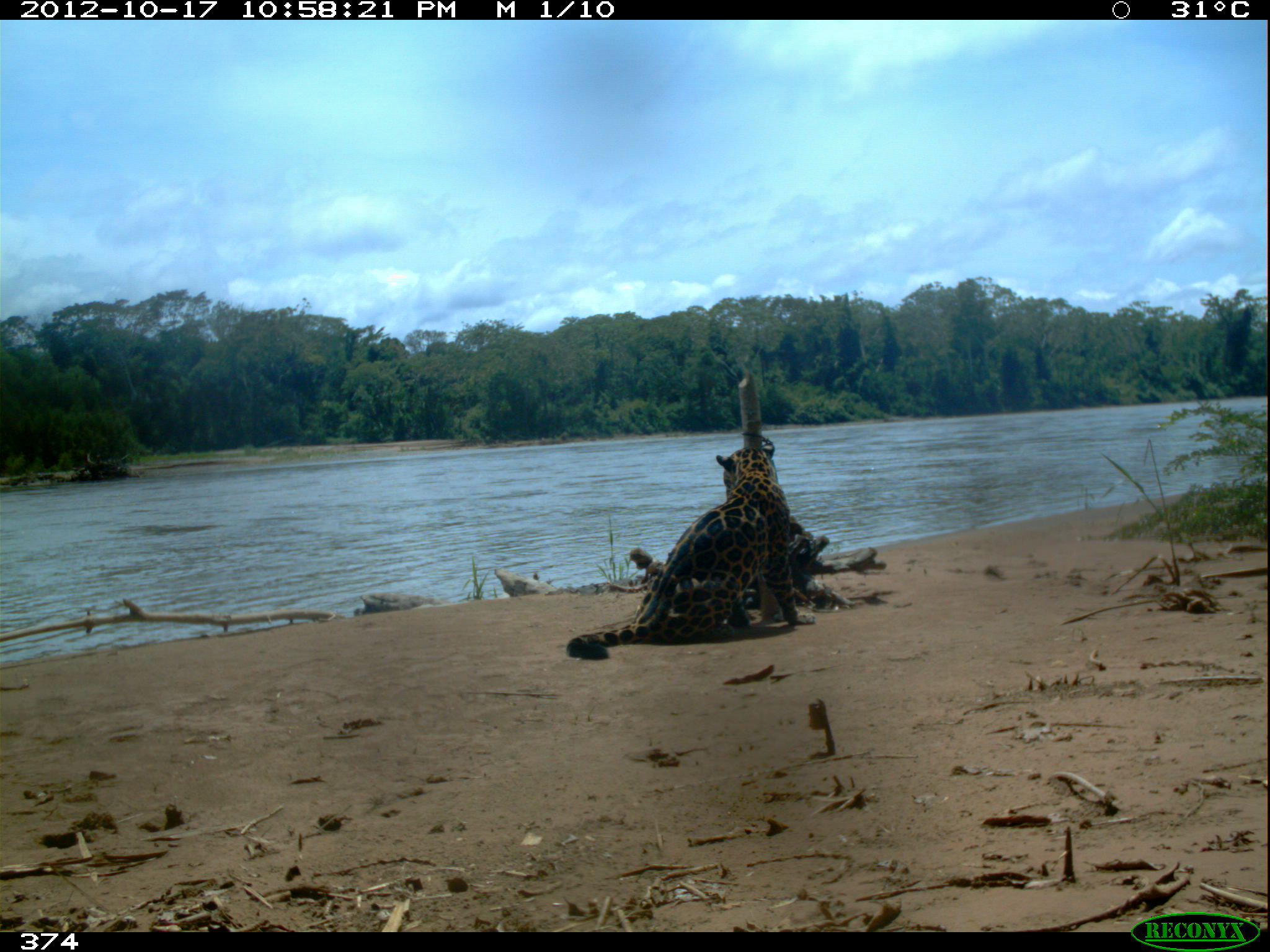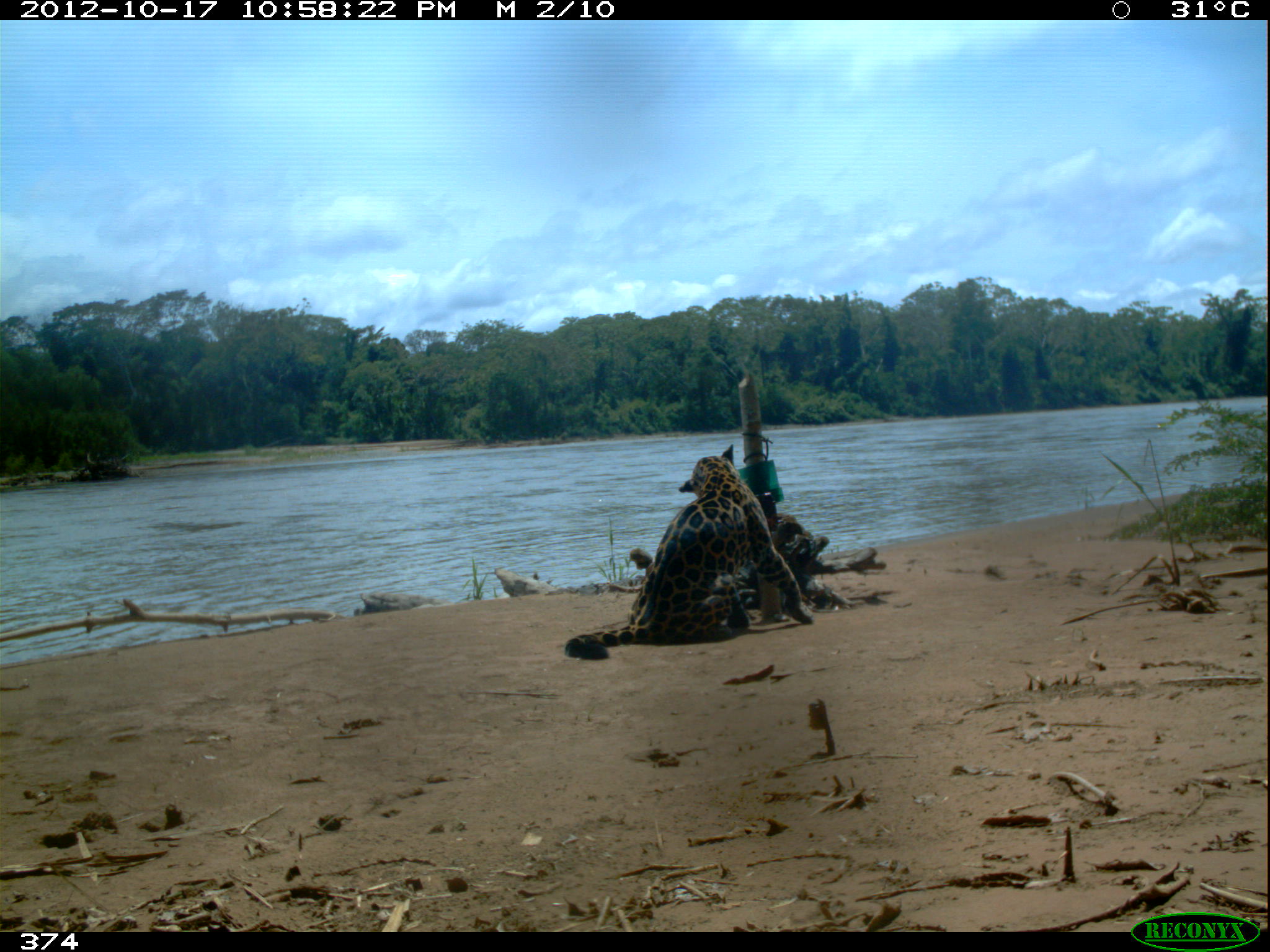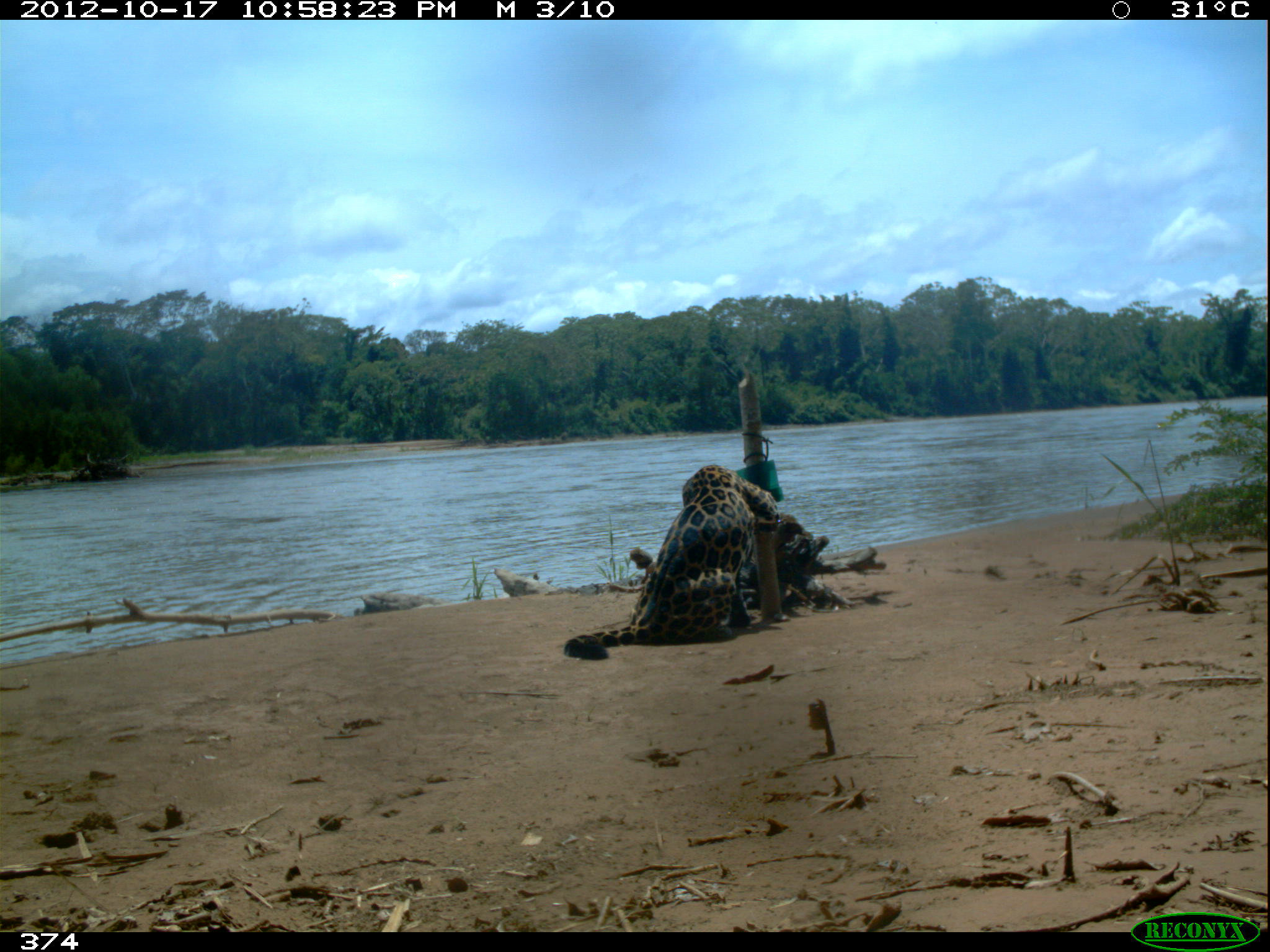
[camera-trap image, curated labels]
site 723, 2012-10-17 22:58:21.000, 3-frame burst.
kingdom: Animalia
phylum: Chordata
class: Mammalia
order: Carnivora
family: Felidae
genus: Panthera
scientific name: Panthera onca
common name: jaguar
Panthera onca (jaguar).